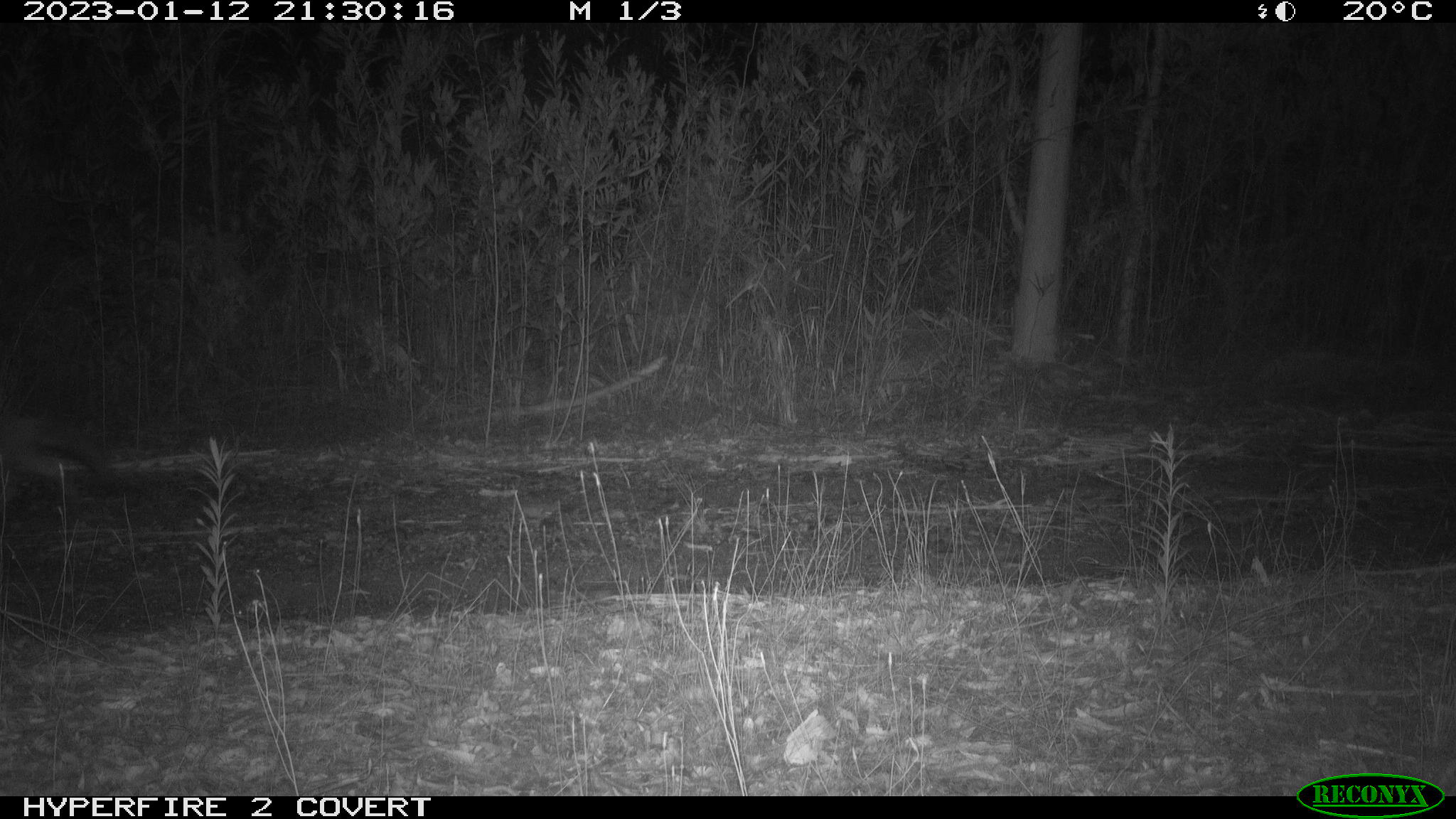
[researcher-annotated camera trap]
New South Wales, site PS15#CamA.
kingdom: Animalia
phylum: Chordata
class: Mammalia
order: Carnivora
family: Canidae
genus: Vulpes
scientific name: Vulpes vulpes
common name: red fox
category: fox